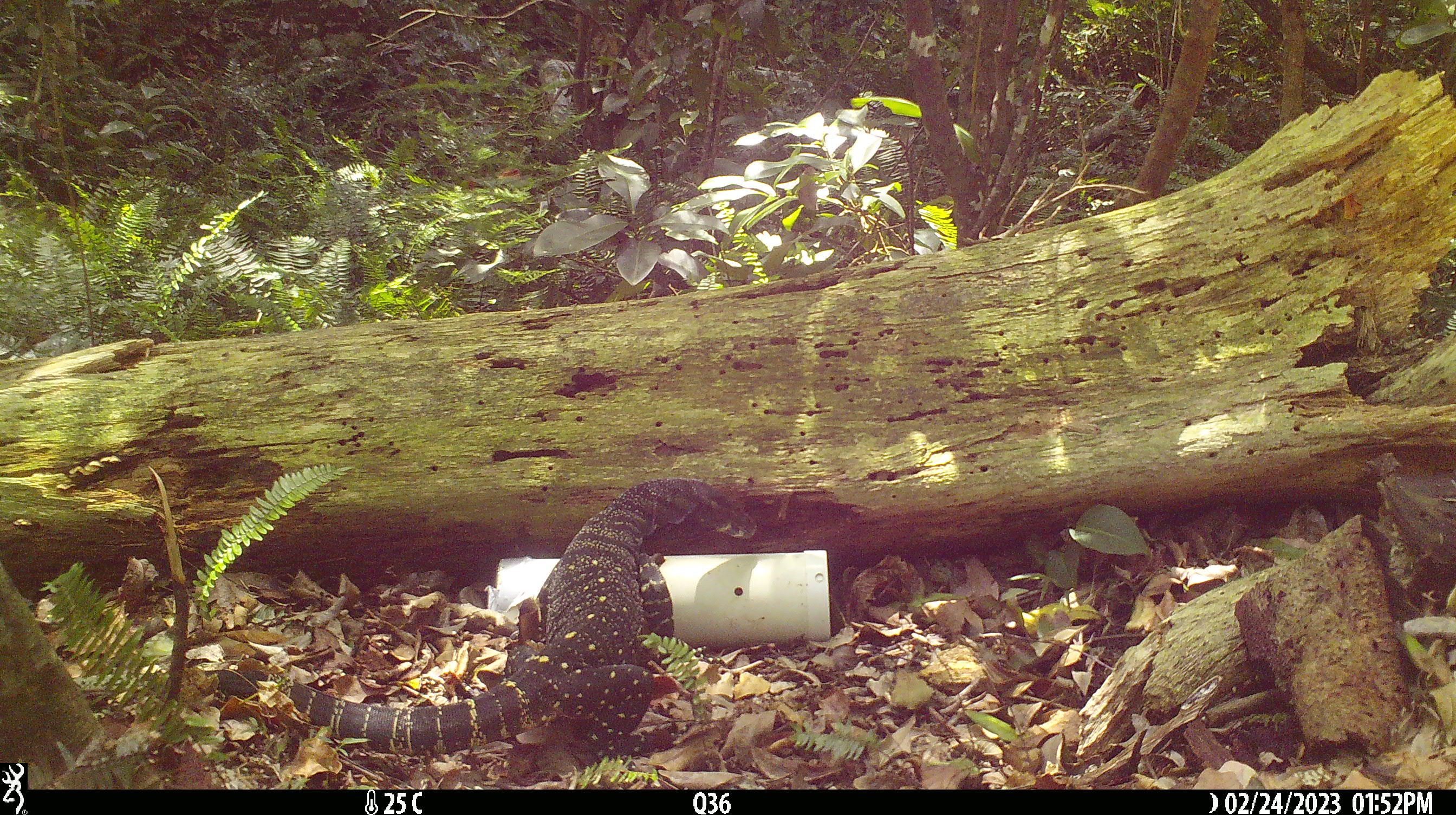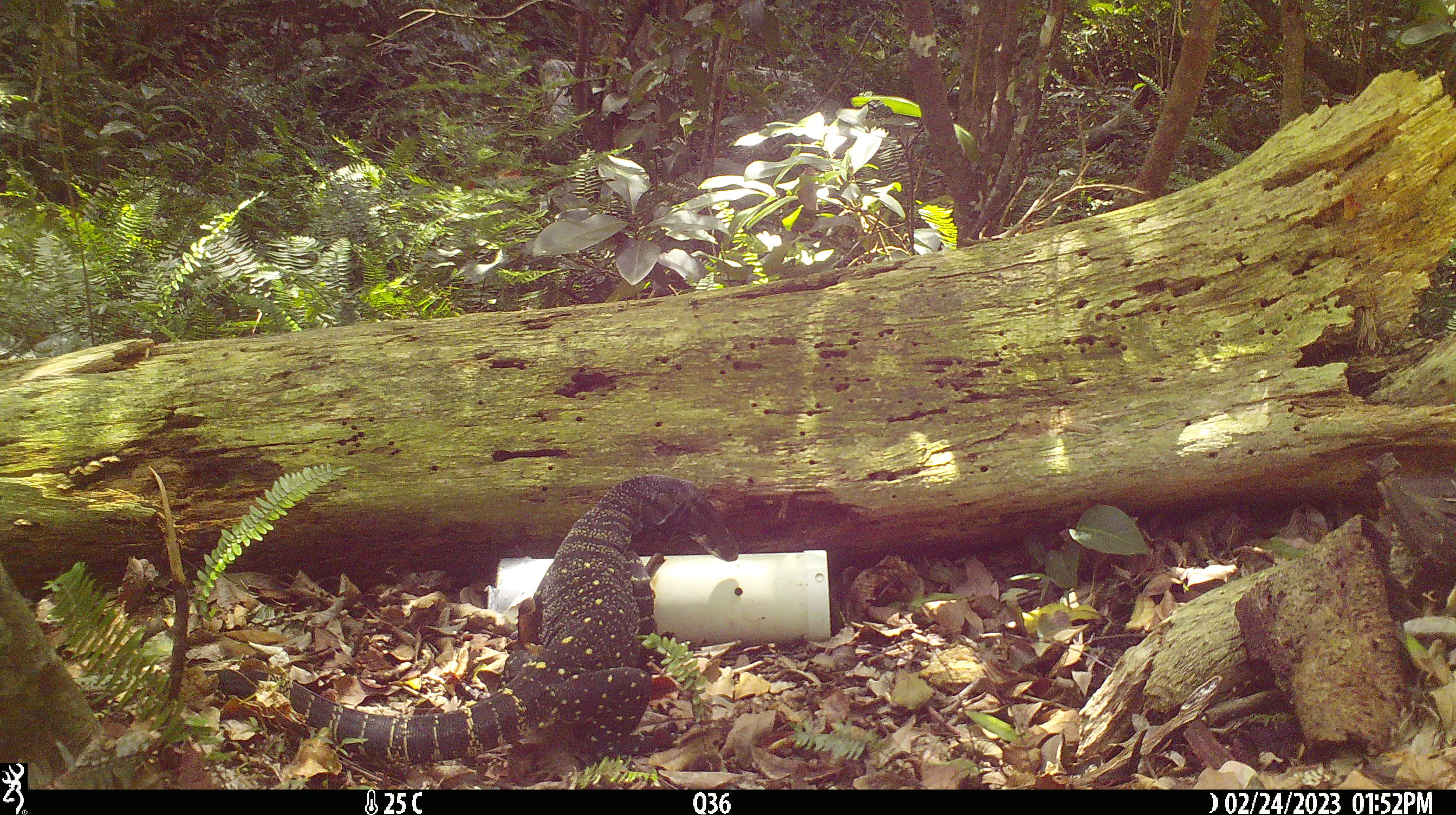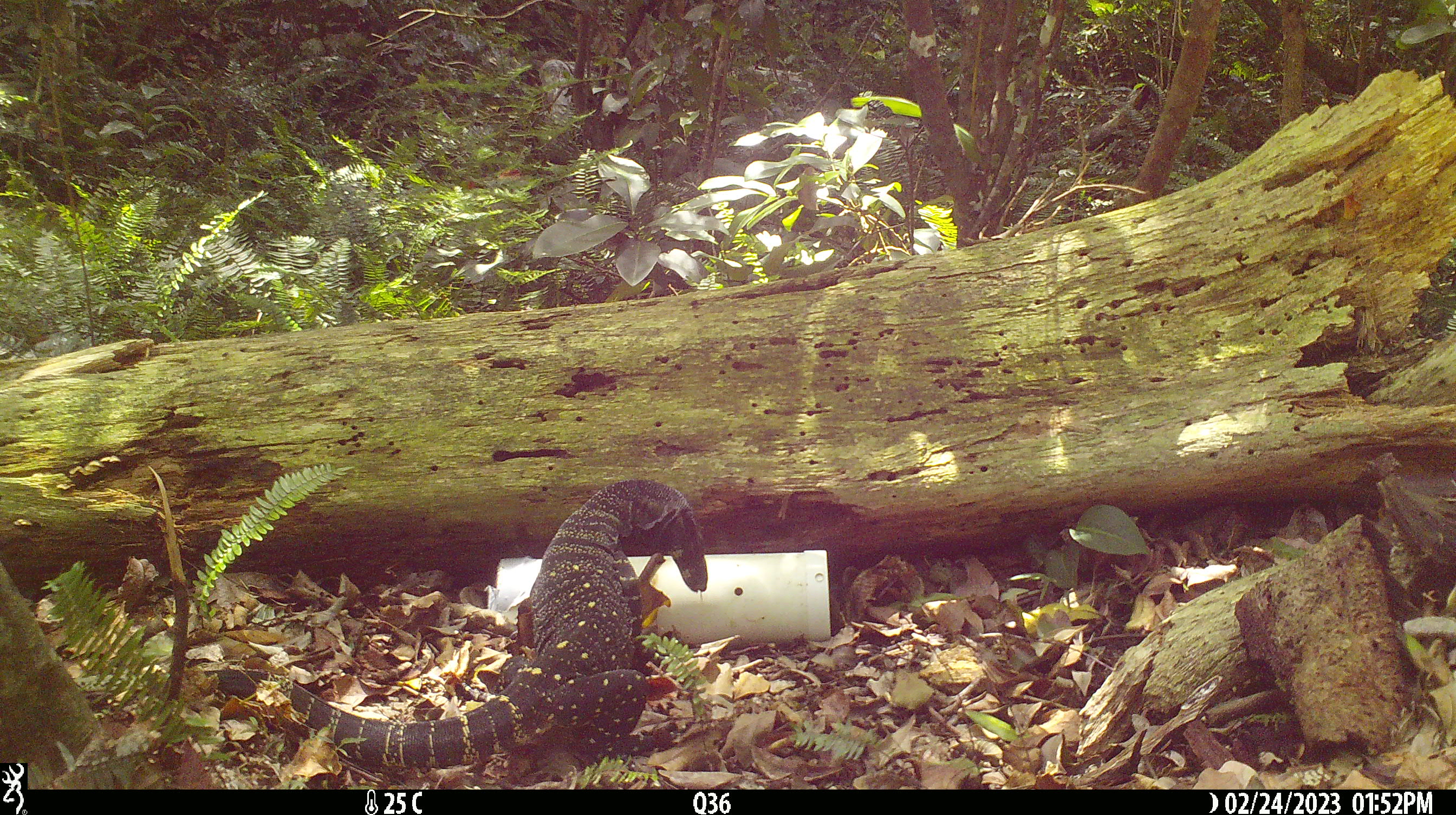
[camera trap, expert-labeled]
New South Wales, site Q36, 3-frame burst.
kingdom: Animalia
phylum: Chordata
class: Reptilia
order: Squamata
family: Varanidae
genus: Varanus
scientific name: Varanus varius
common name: lace monitor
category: goanna